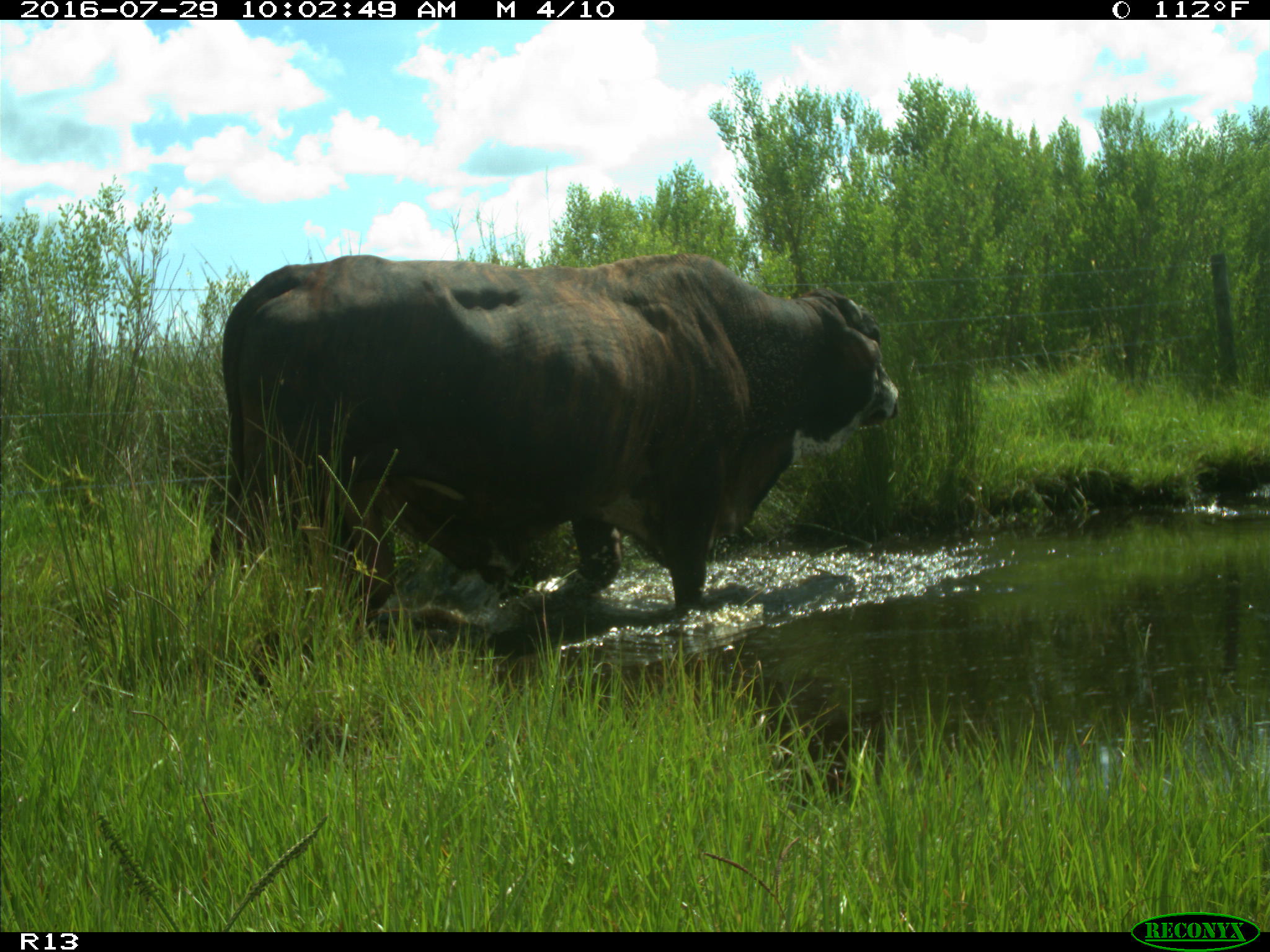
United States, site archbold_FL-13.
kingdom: Animalia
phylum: Chordata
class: Mammalia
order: Artiodactyla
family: Bovidae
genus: Bos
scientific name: Bos taurus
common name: domestic cow